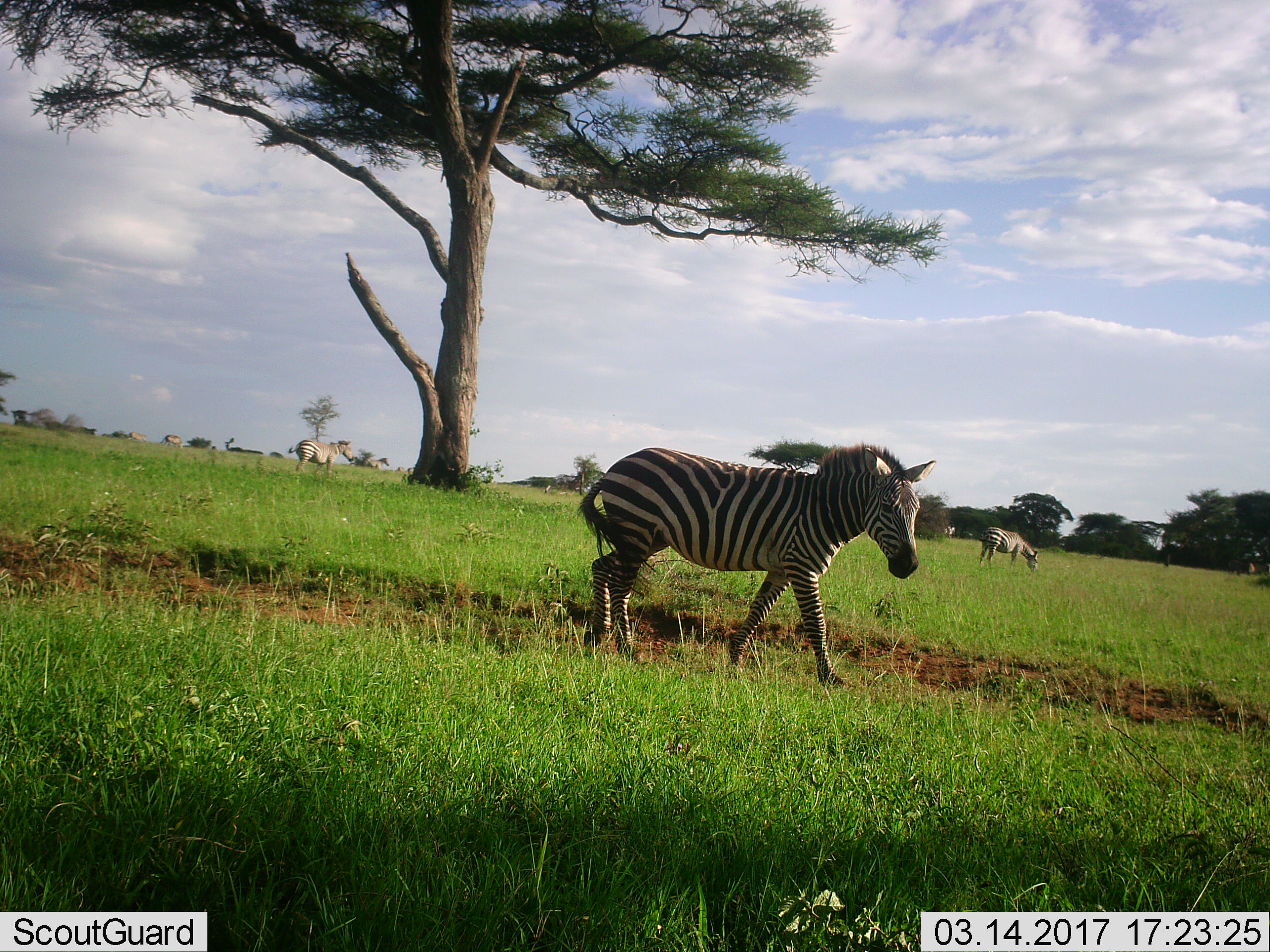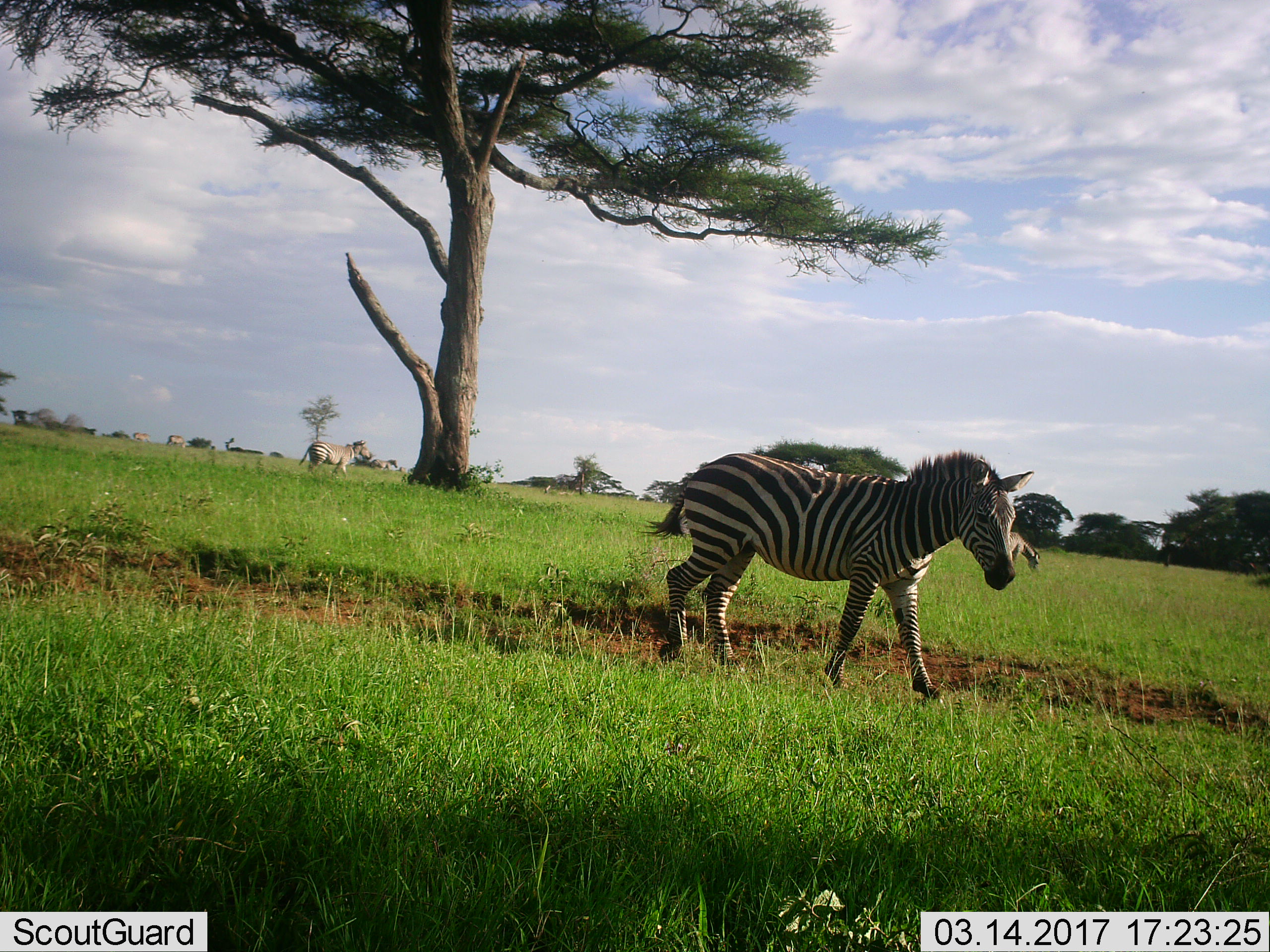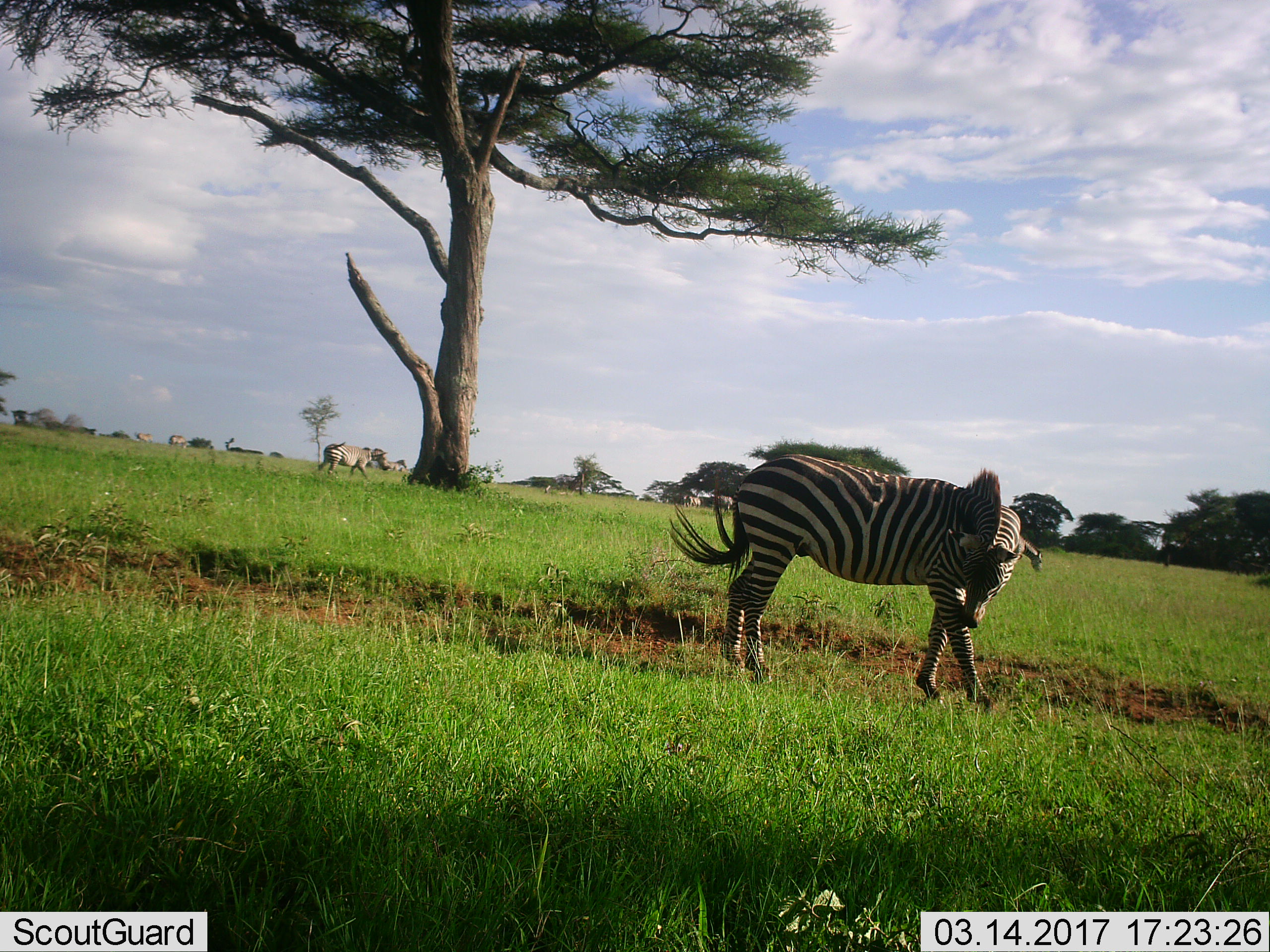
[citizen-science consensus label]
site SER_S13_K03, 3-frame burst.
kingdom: Animalia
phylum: Chordata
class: Mammalia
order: Perissodactyla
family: Equidae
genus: Equus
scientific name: Equus quagga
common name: plains zebra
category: zebraplains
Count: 3.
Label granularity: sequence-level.